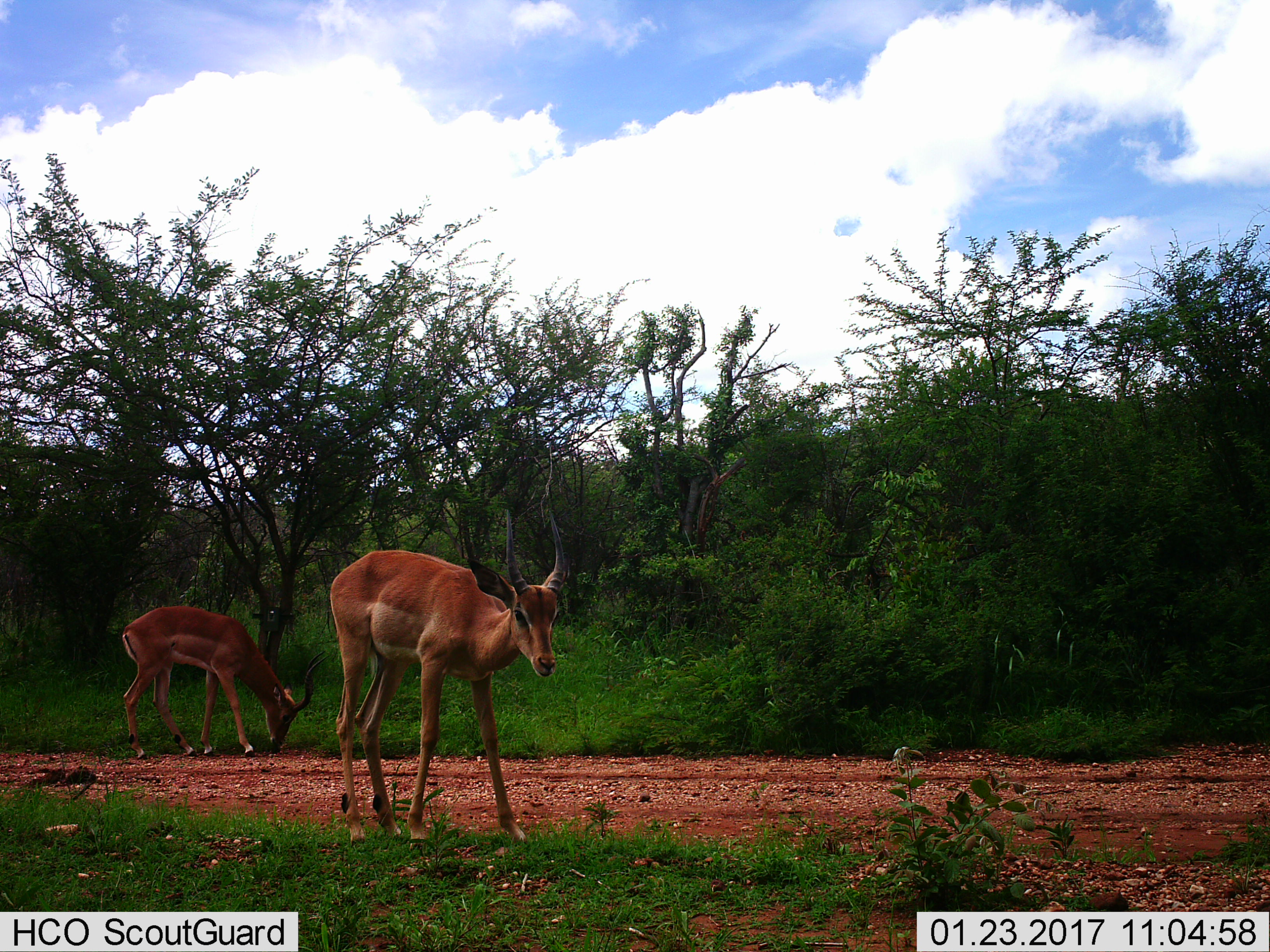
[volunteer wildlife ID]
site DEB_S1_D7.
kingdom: Animalia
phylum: Chordata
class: Mammalia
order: Artiodactyla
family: Bovidae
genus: Aepyceros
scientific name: Aepyceros melampus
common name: impala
Impala (Aepyceros melampus), count 2. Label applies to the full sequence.